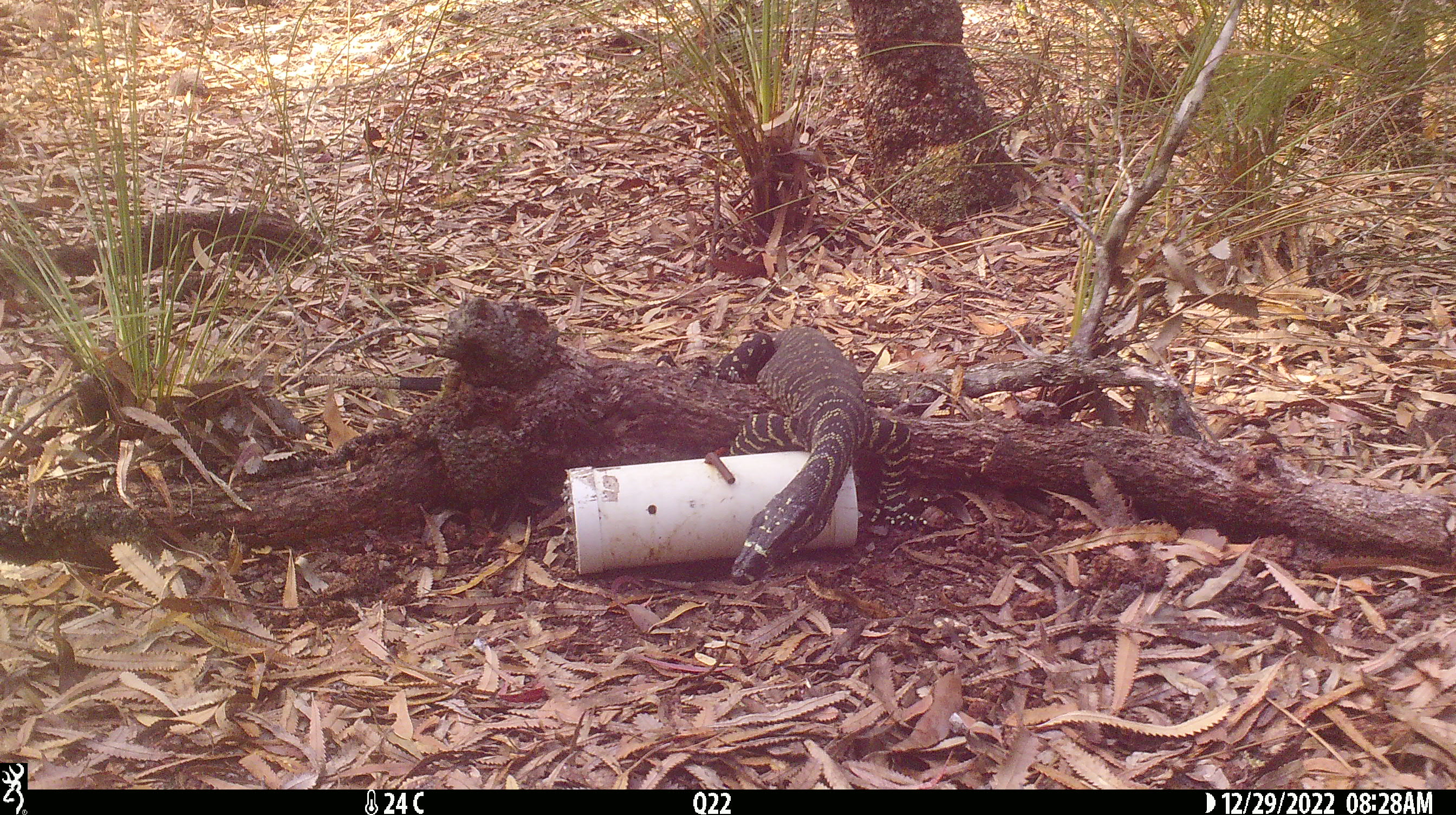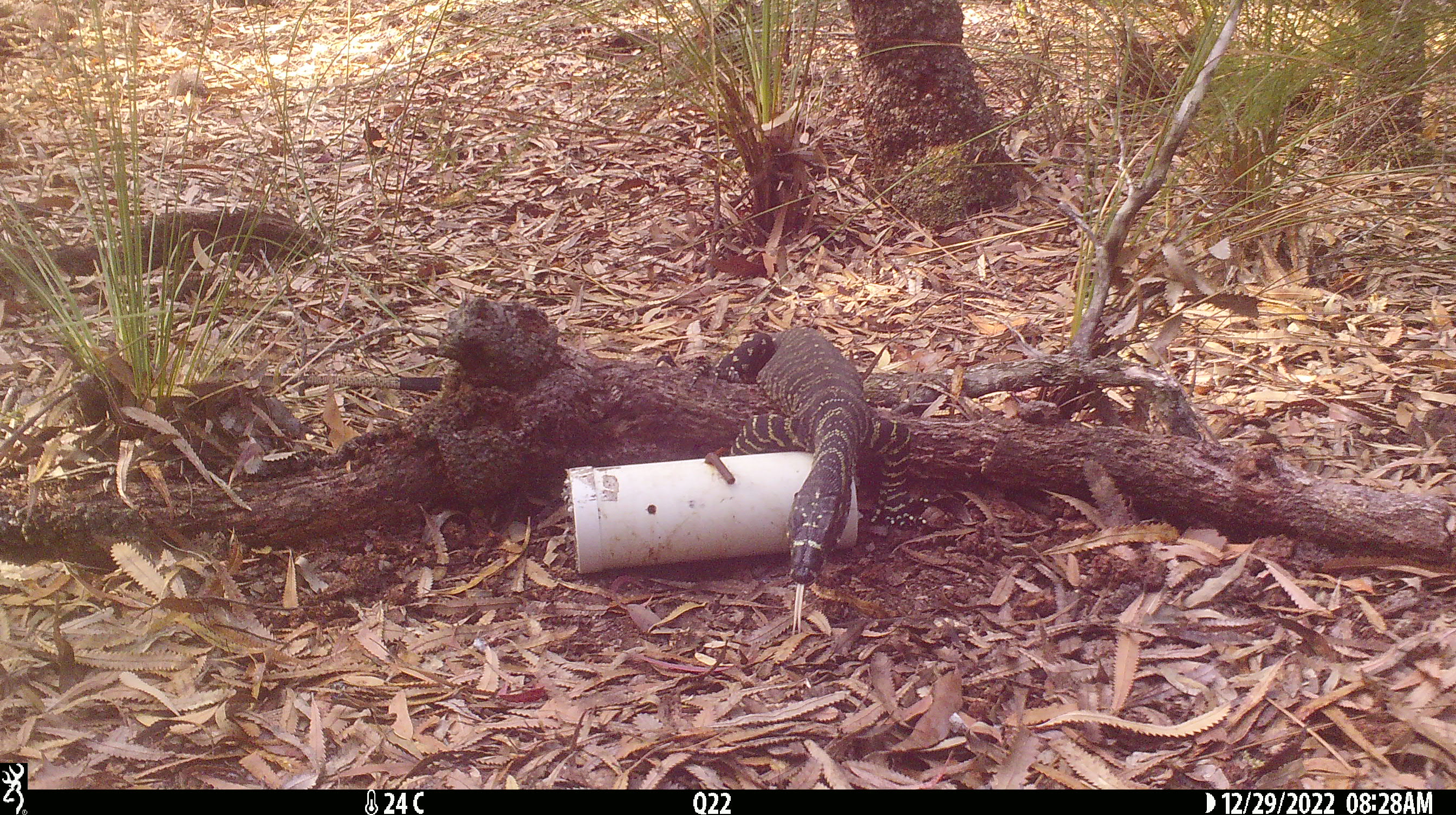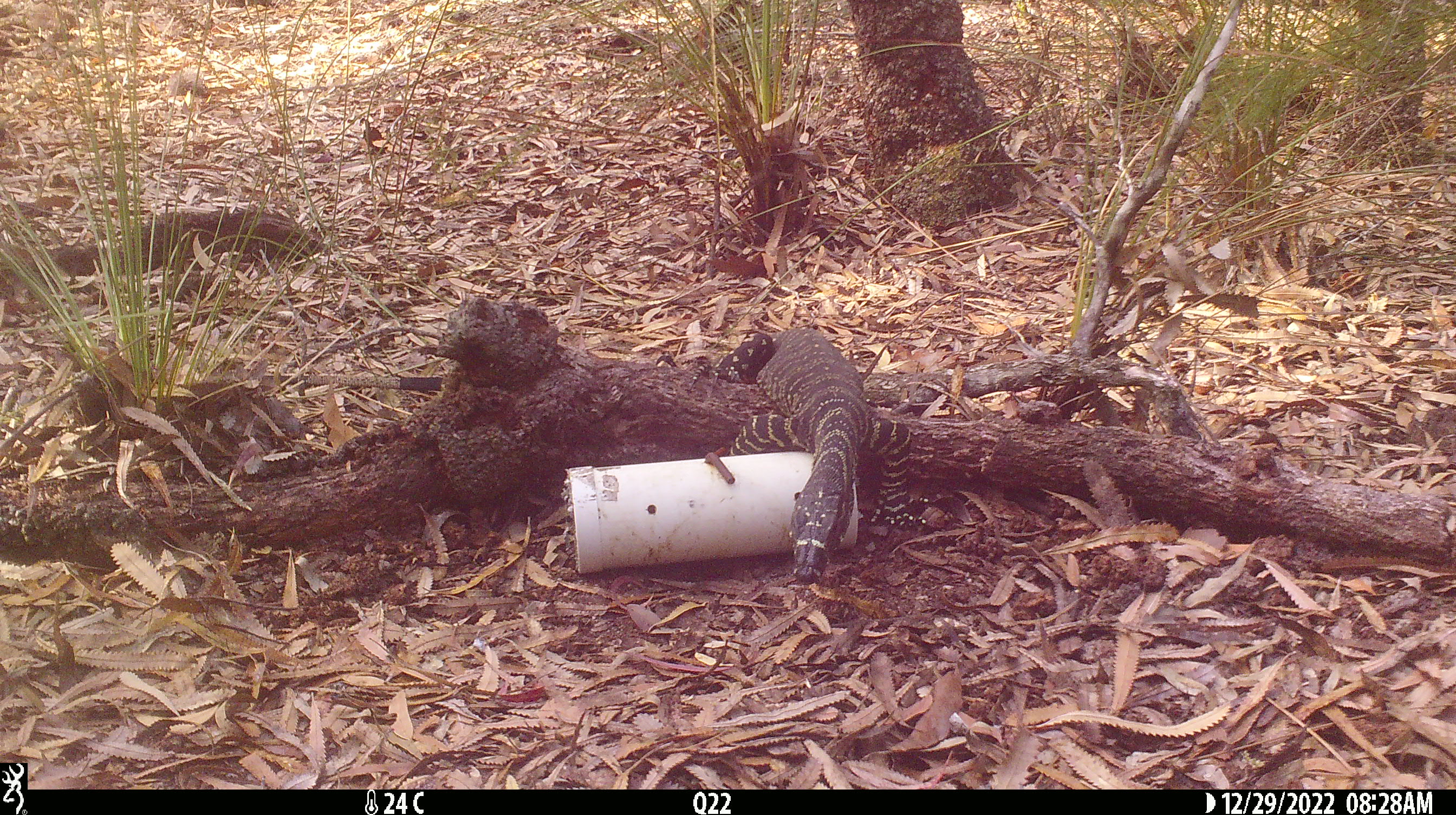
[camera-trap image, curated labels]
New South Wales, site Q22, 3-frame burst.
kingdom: Animalia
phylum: Chordata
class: Reptilia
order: Squamata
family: Varanidae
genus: Varanus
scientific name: Varanus varius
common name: lace monitor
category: goanna